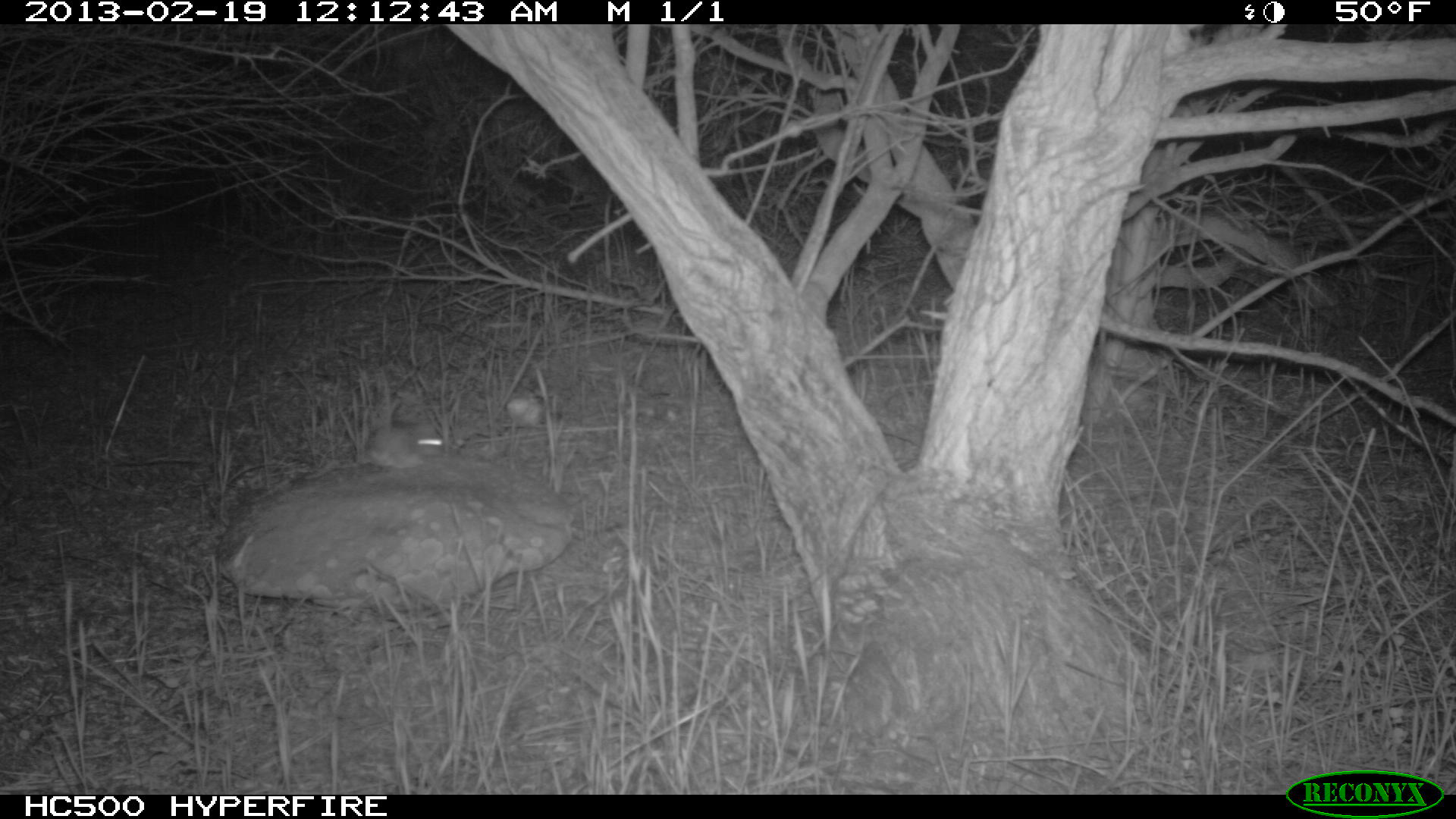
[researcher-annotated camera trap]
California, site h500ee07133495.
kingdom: Animalia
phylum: Chordata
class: Mammalia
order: Rodentia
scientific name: Rodentia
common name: rodent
Rodent (Rodentia).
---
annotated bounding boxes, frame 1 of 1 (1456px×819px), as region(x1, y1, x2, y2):
rodent: region(356, 397, 443, 469)